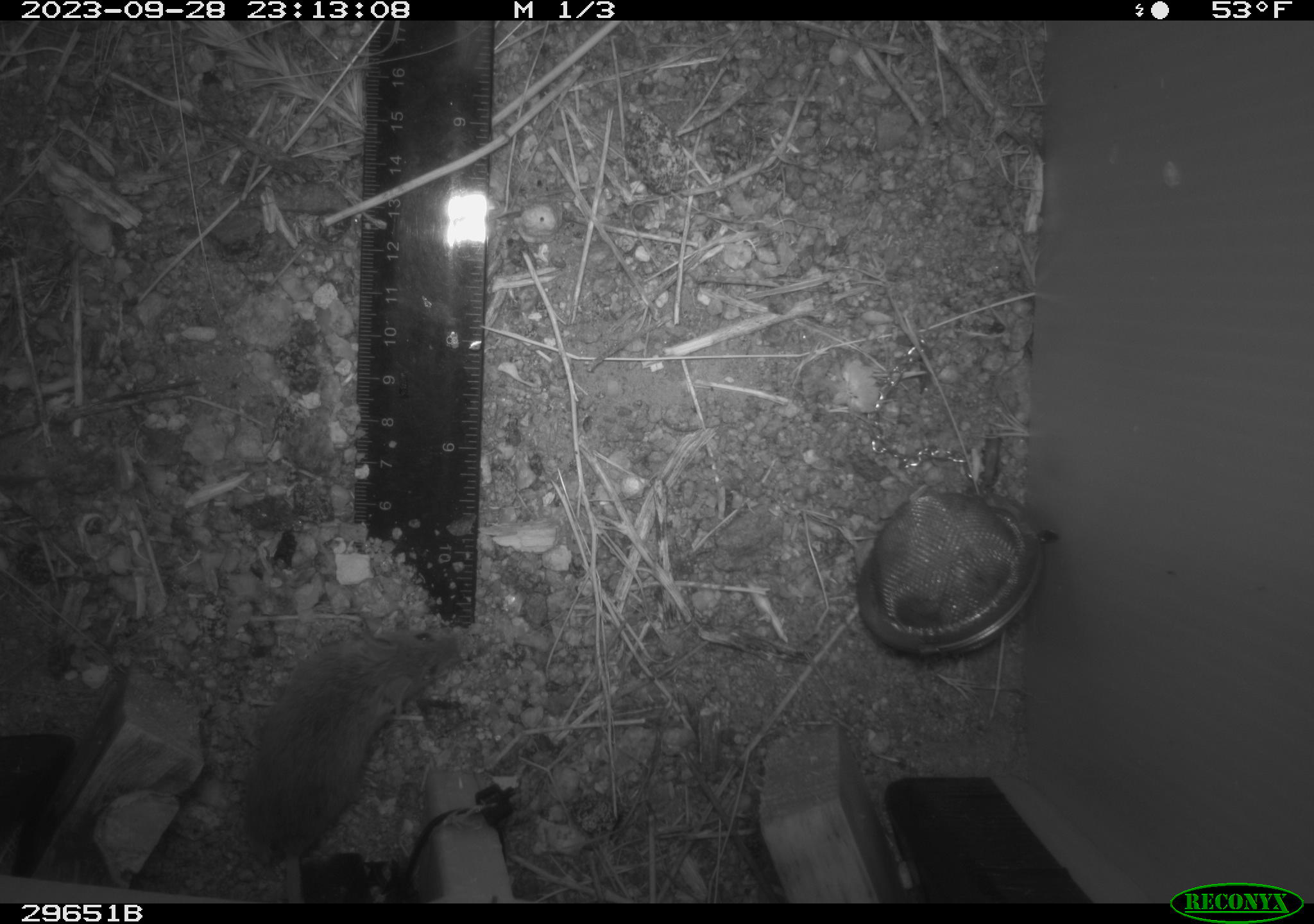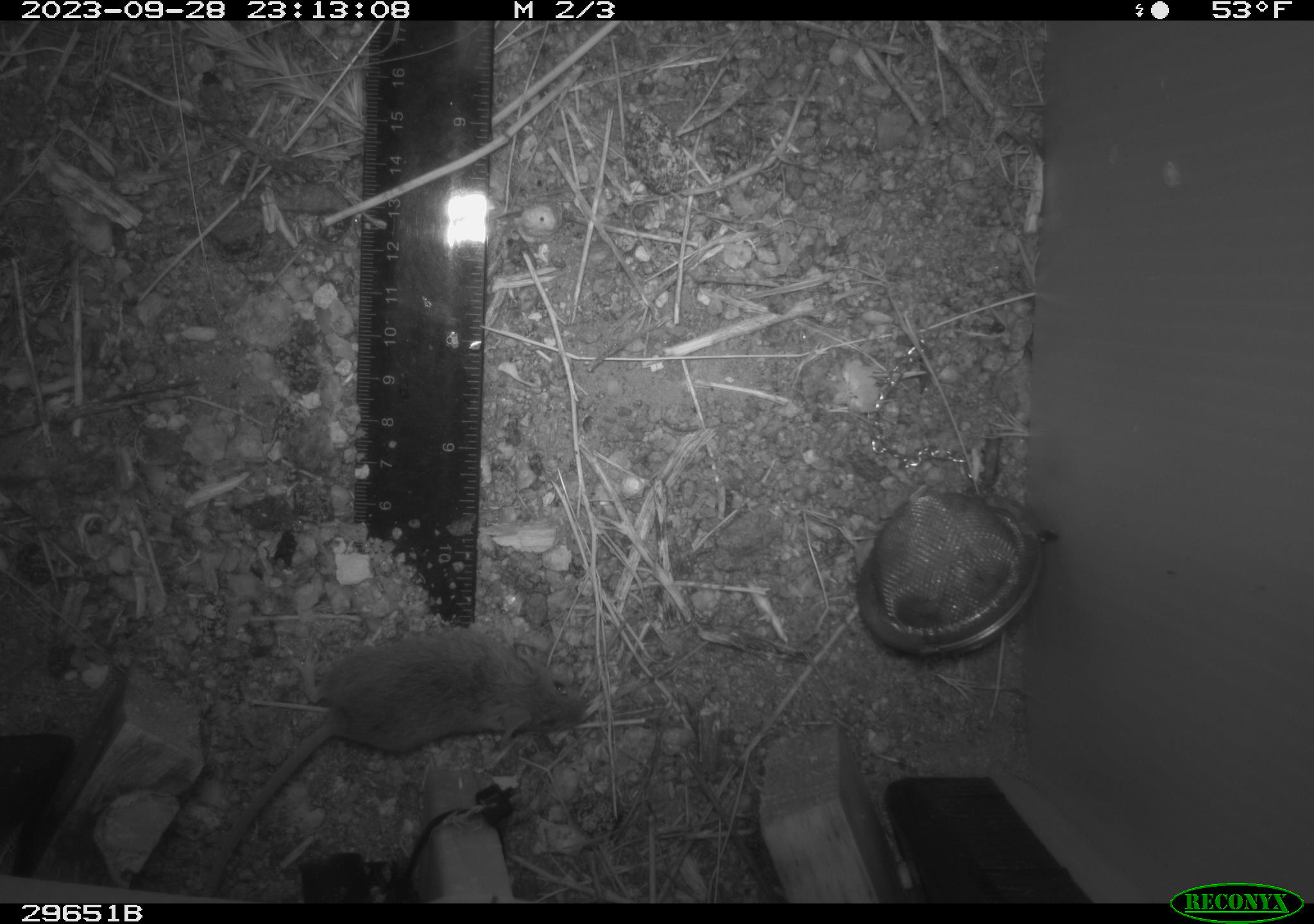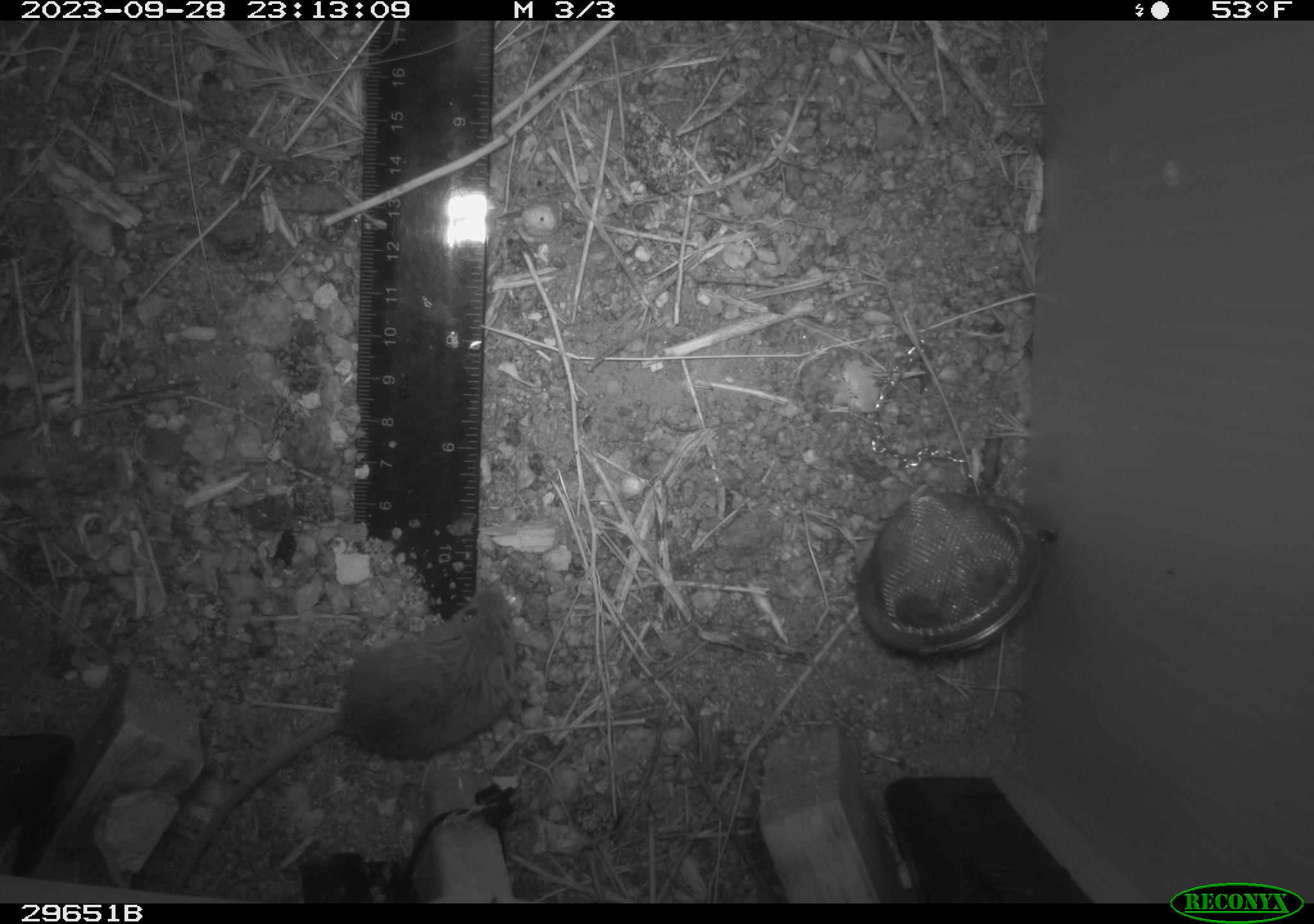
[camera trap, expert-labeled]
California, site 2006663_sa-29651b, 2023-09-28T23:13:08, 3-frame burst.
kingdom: Animalia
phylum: Chordata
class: Mammalia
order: Rodentia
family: Cricetidae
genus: Peromyscus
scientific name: Peromyscus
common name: deer mice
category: peromyscus species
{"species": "peromyscus species (deer mice) (Peromyscus)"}